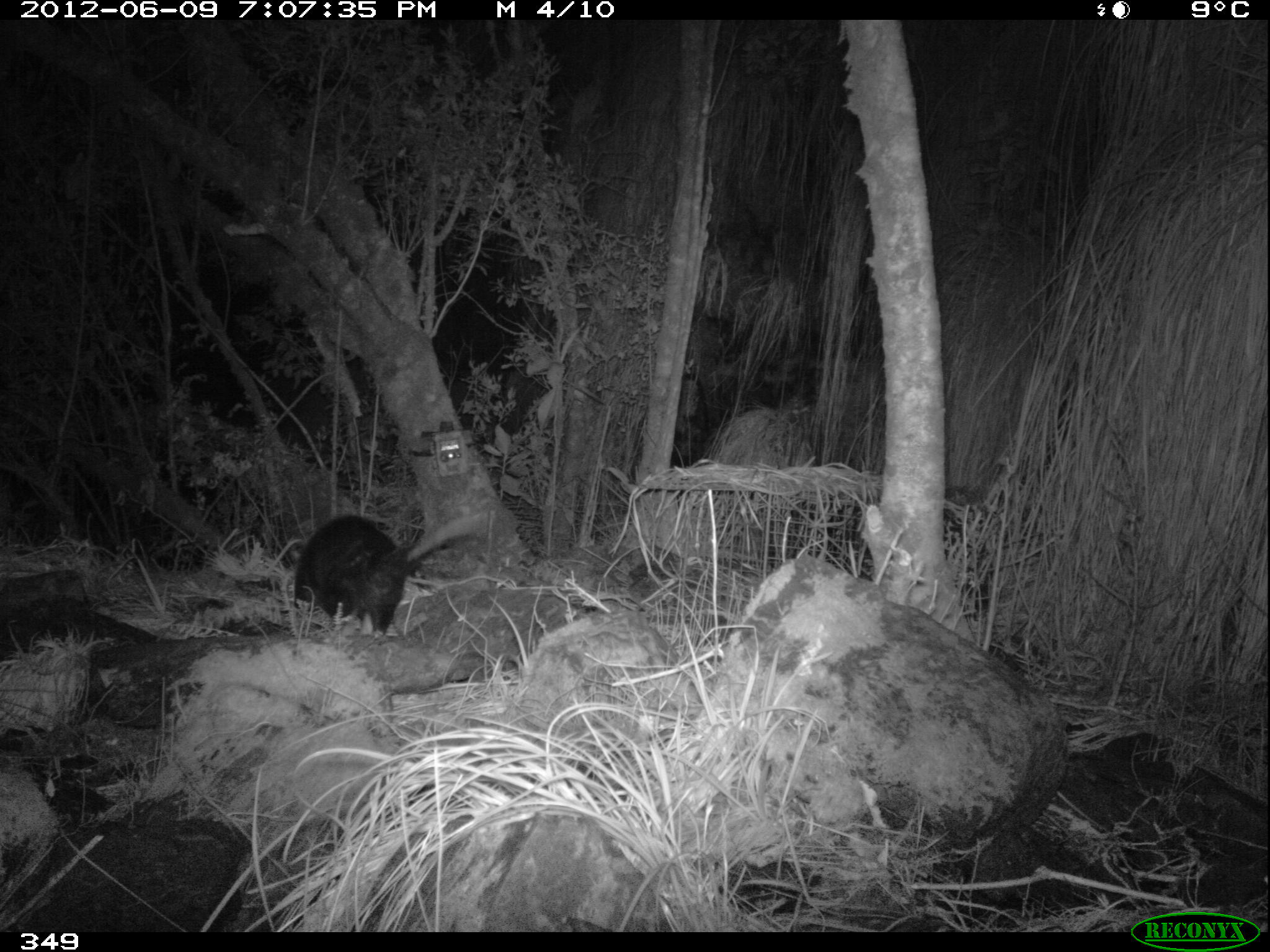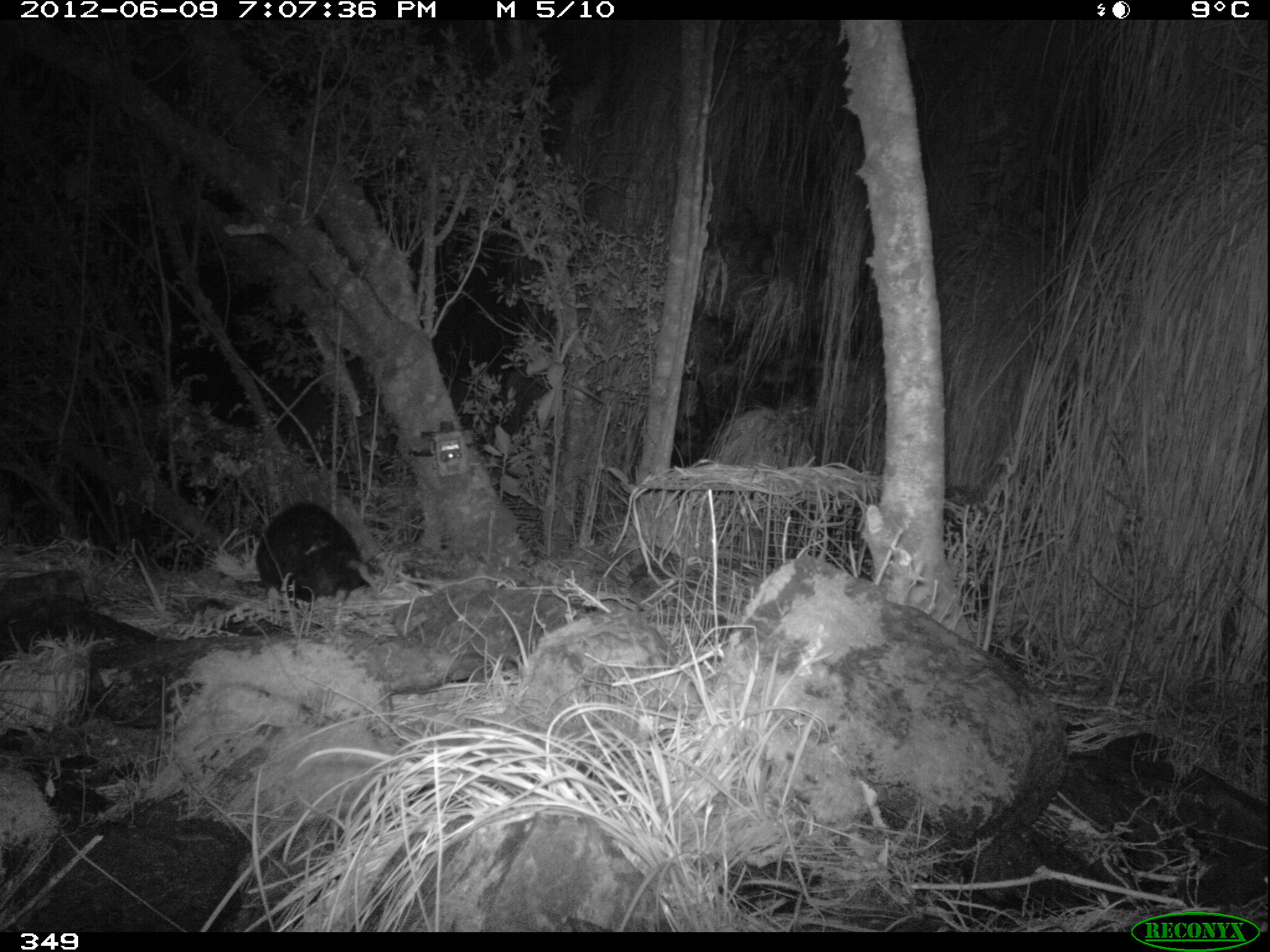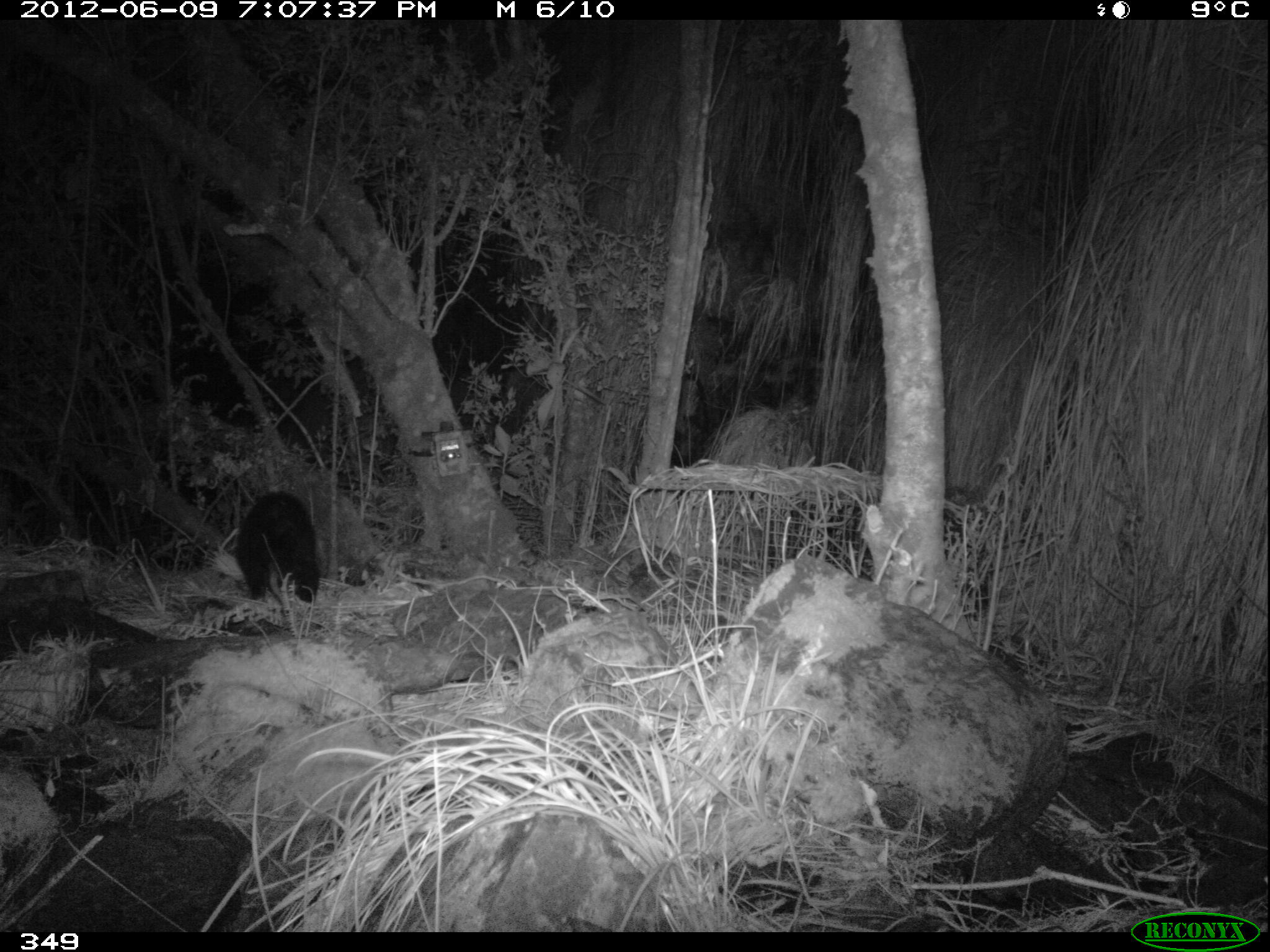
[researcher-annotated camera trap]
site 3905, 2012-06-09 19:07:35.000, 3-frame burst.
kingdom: Animalia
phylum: Chordata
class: Mammalia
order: Didelphimorphia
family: Didelphidae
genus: Didelphis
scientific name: Didelphis pernigra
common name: andean white-eared opossum